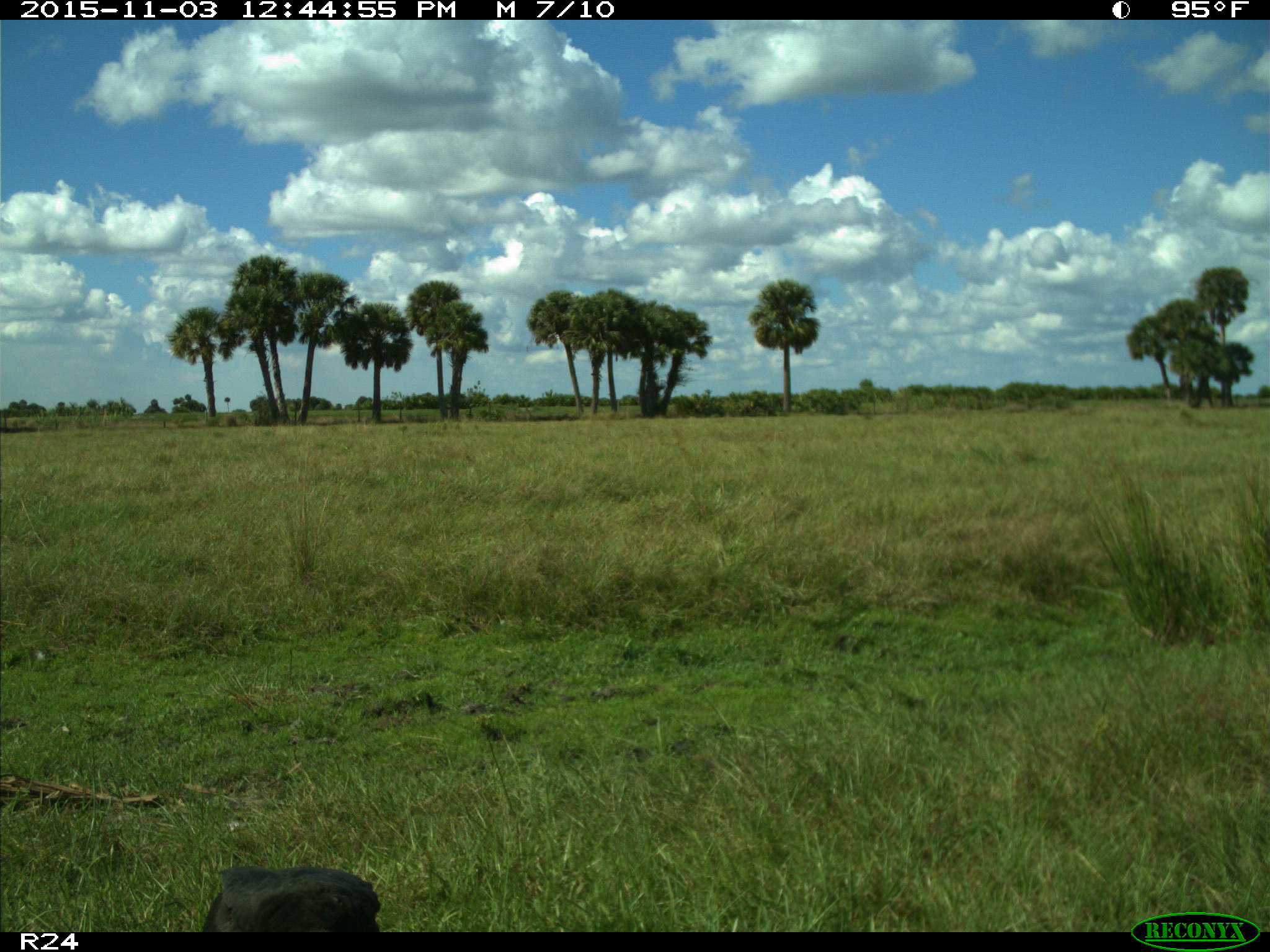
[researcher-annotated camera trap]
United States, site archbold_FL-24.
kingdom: Animalia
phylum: Chordata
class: Aves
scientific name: Aves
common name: birds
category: unidentified bird